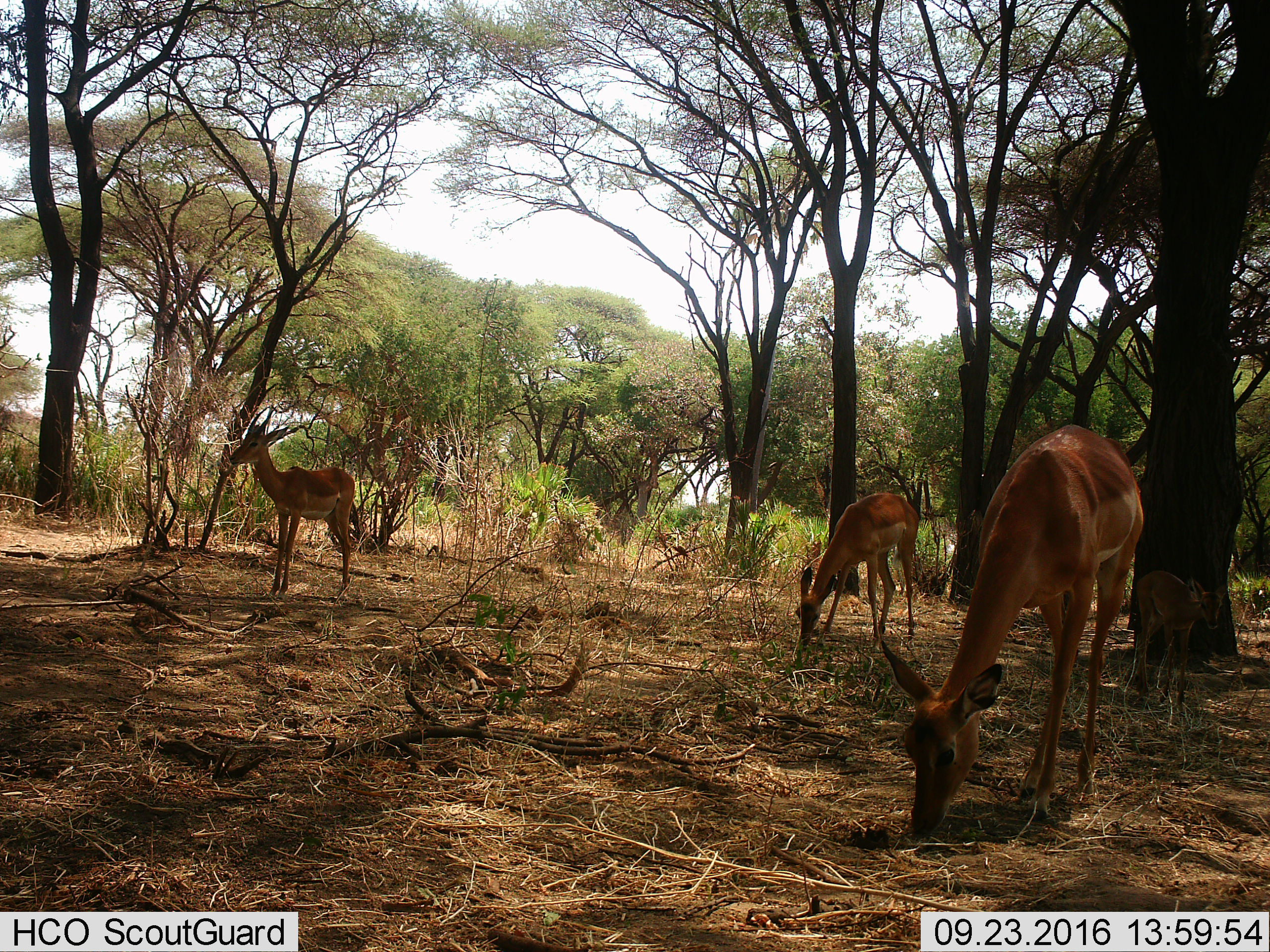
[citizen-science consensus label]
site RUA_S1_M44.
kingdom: Animalia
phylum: Chordata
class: Mammalia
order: Artiodactyla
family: Bovidae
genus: Aepyceros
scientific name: Aepyceros melampus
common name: impala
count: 4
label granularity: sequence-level